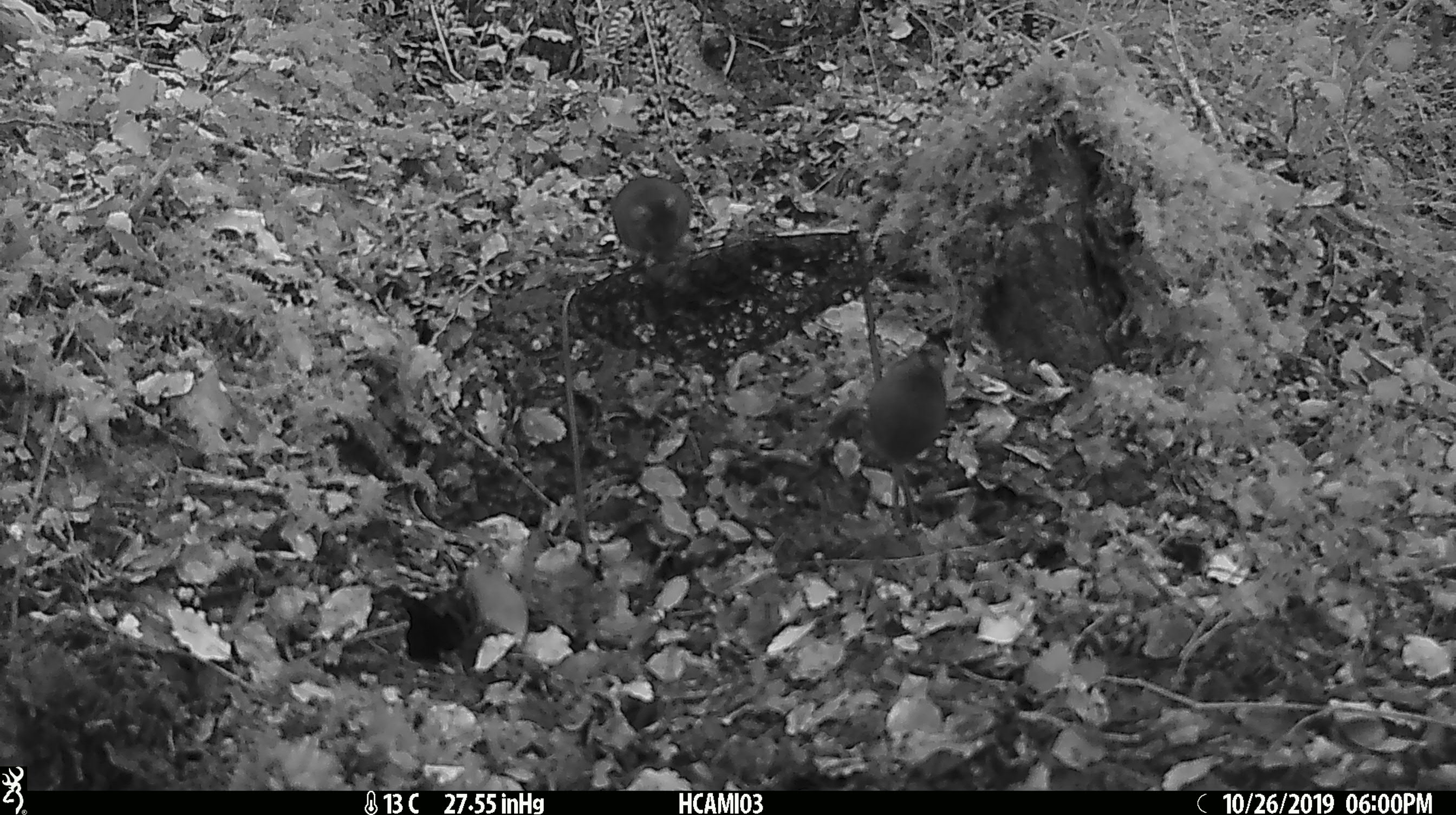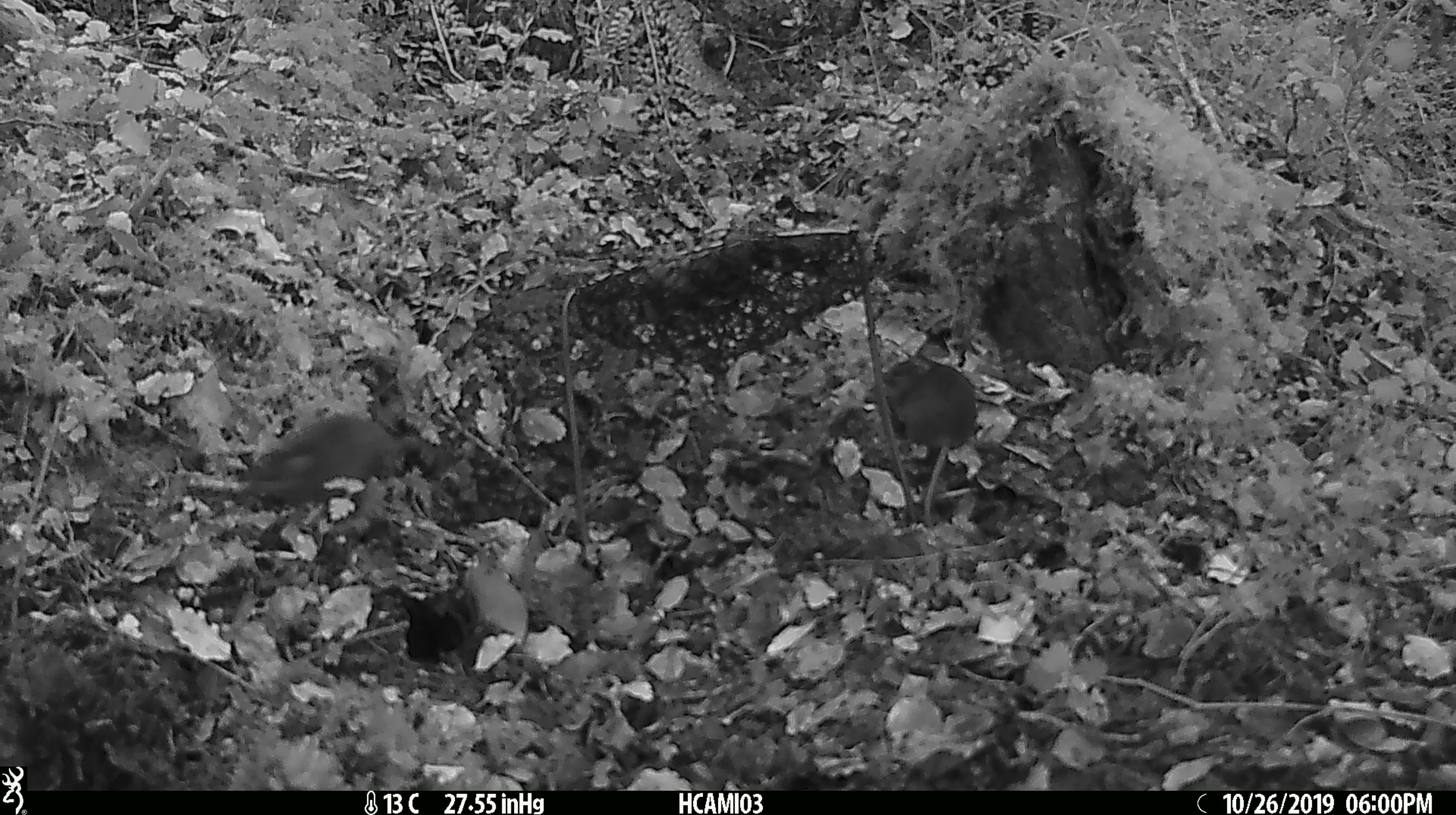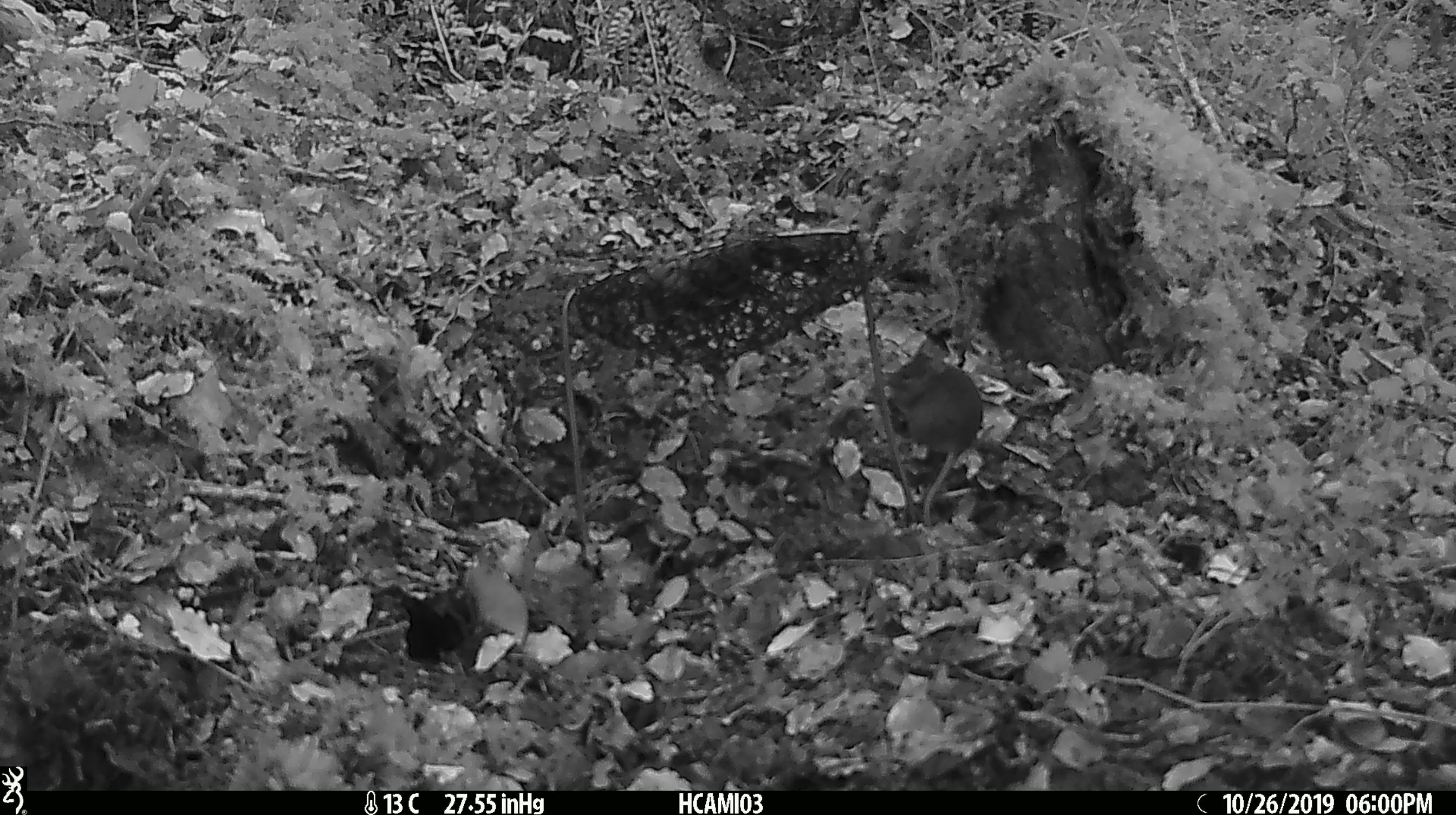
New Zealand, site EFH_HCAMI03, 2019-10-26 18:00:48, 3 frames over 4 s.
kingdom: Animalia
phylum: Chordata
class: Mammalia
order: Rodentia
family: Muridae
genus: Mus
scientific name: Mus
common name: mouse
Mouse (Mus).